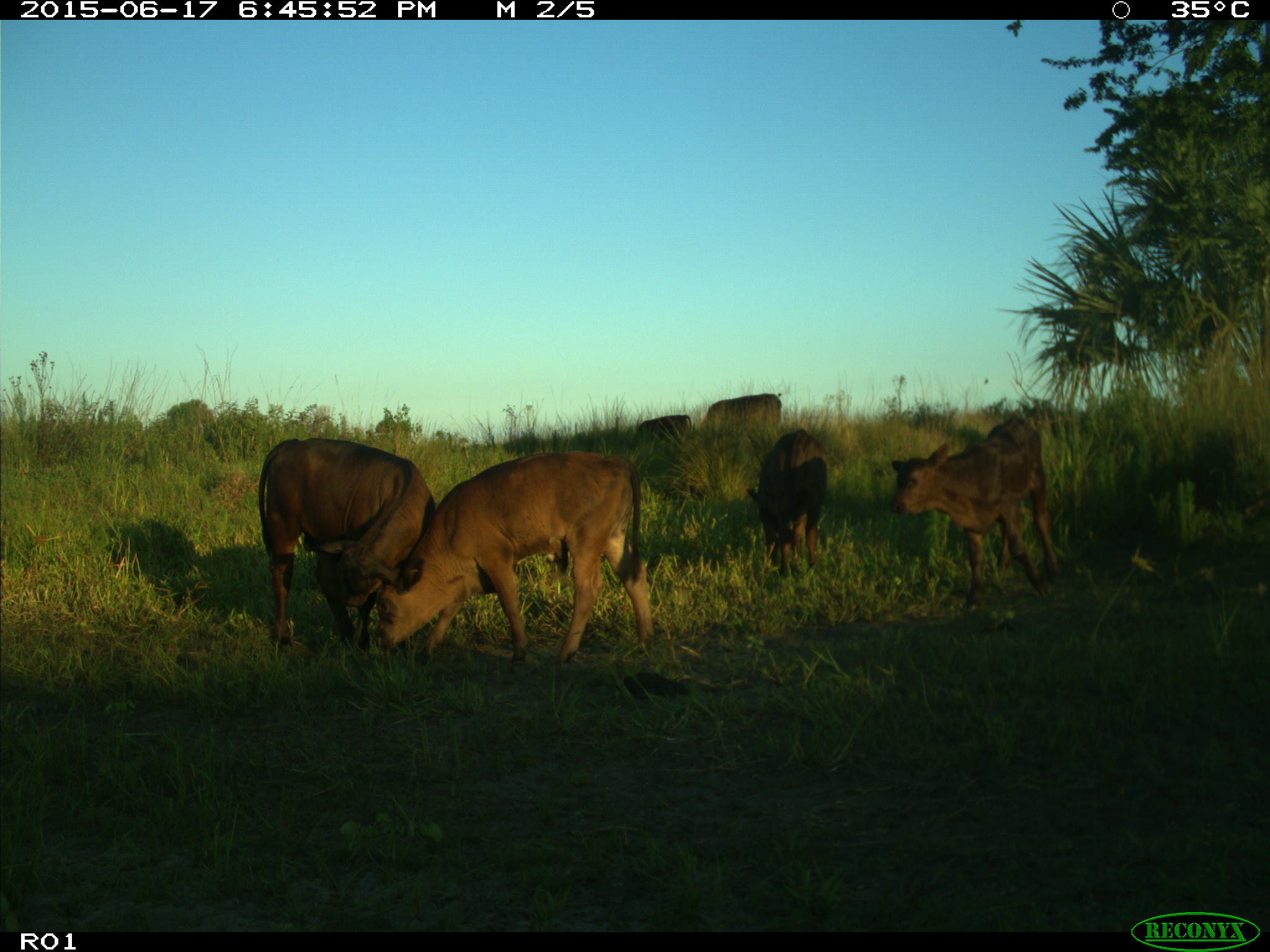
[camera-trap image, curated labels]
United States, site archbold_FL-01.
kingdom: Animalia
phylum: Chordata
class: Mammalia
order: Artiodactyla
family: Bovidae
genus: Bos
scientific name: Bos taurus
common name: domestic cow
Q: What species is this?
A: Bos taurus (domestic cow).